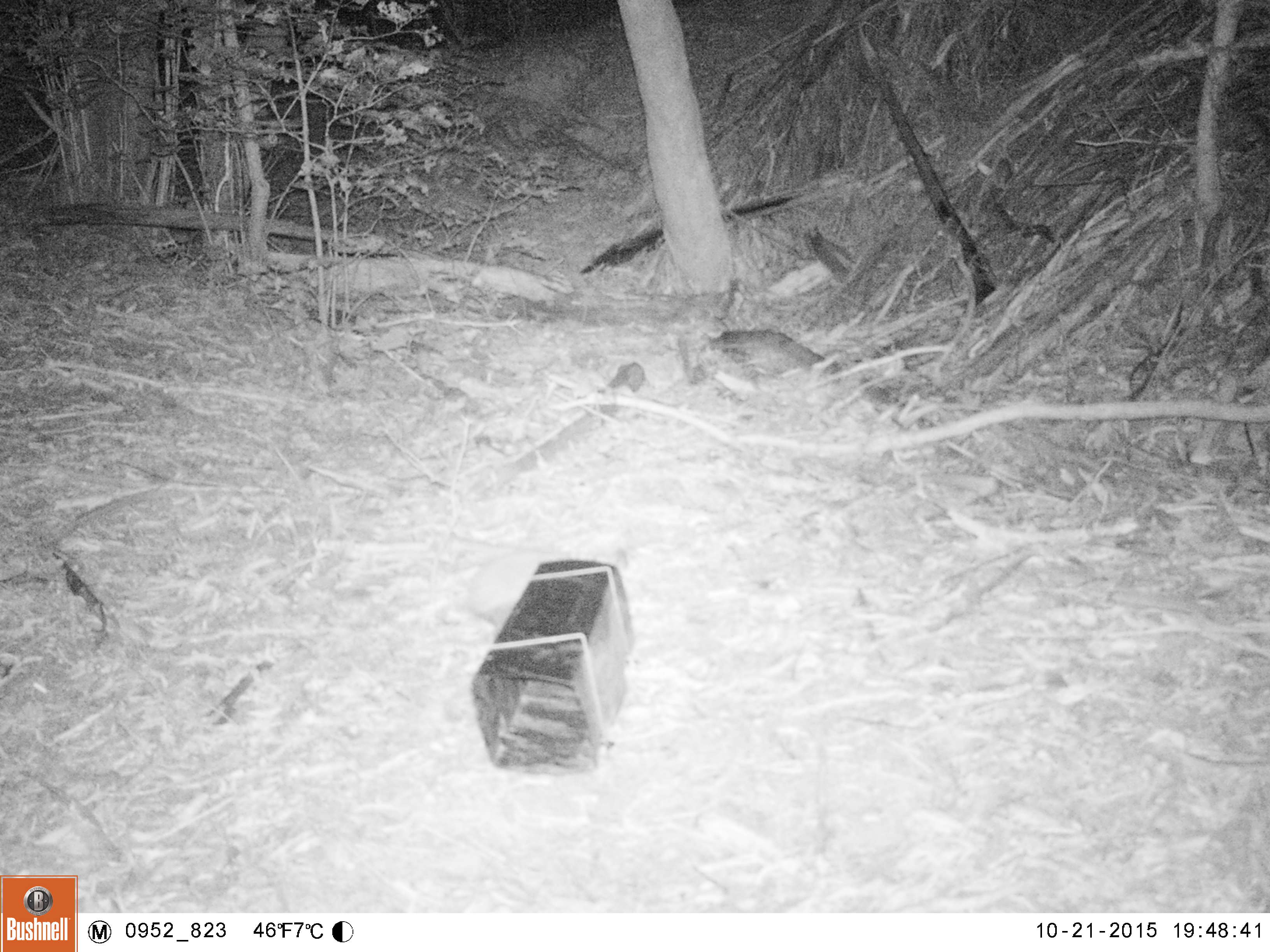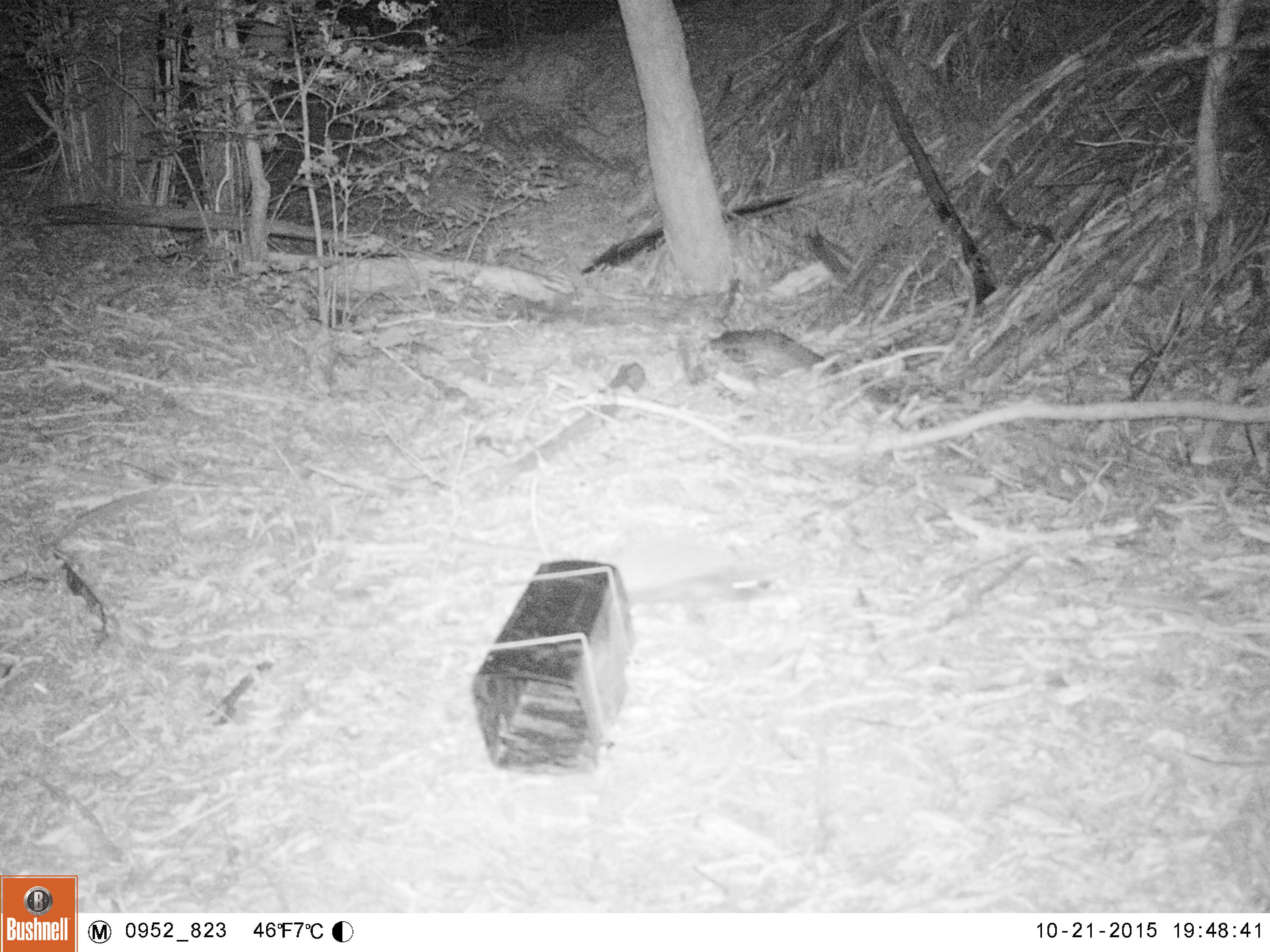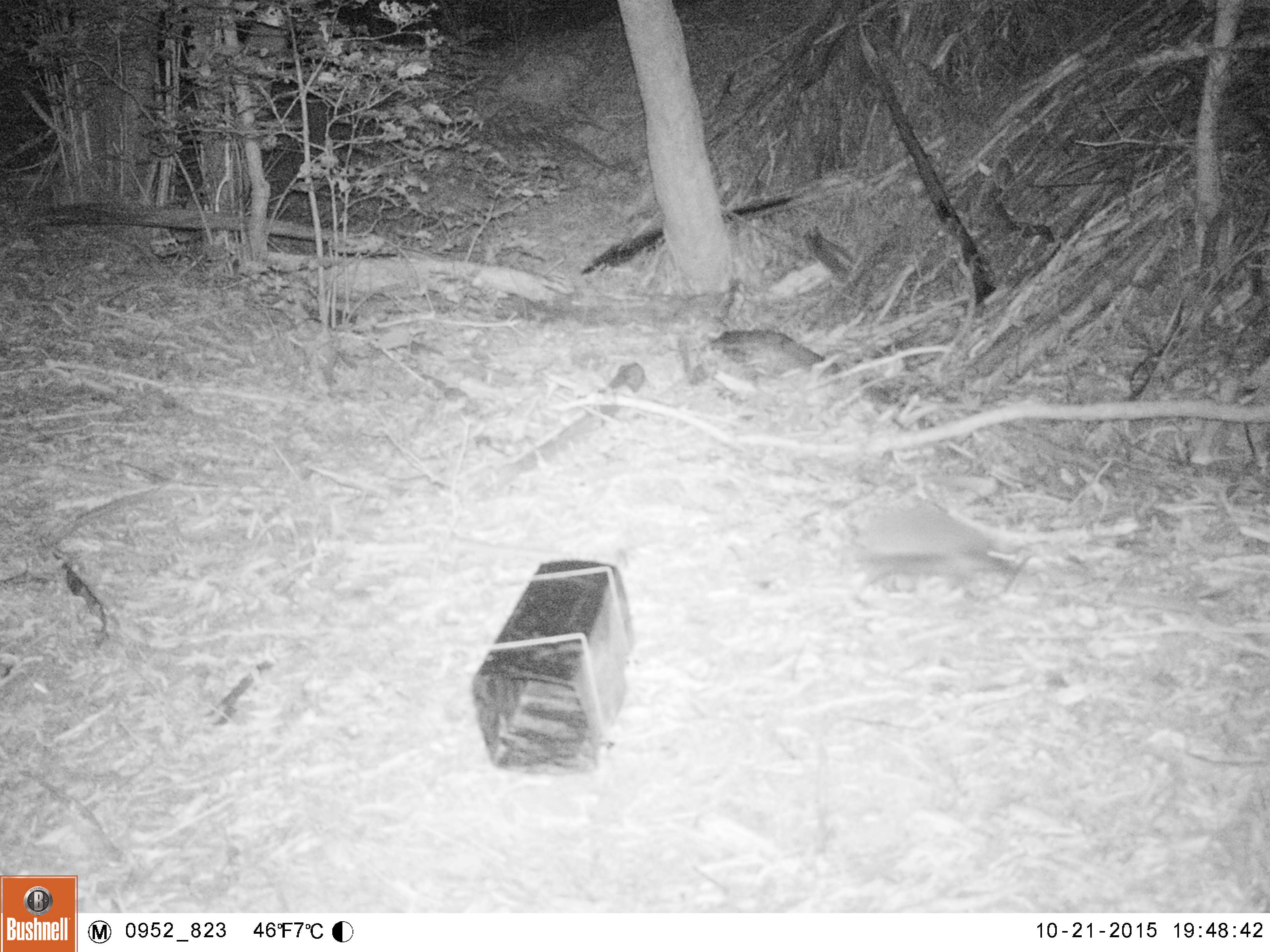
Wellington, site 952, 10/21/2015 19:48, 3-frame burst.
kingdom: Animalia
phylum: Chordata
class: Mammalia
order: Eulipotyphla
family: Erinaceidae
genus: Erinaceus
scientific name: Erinaceus europaeus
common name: hedgehog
Hedgehog (Erinaceus europaeus).